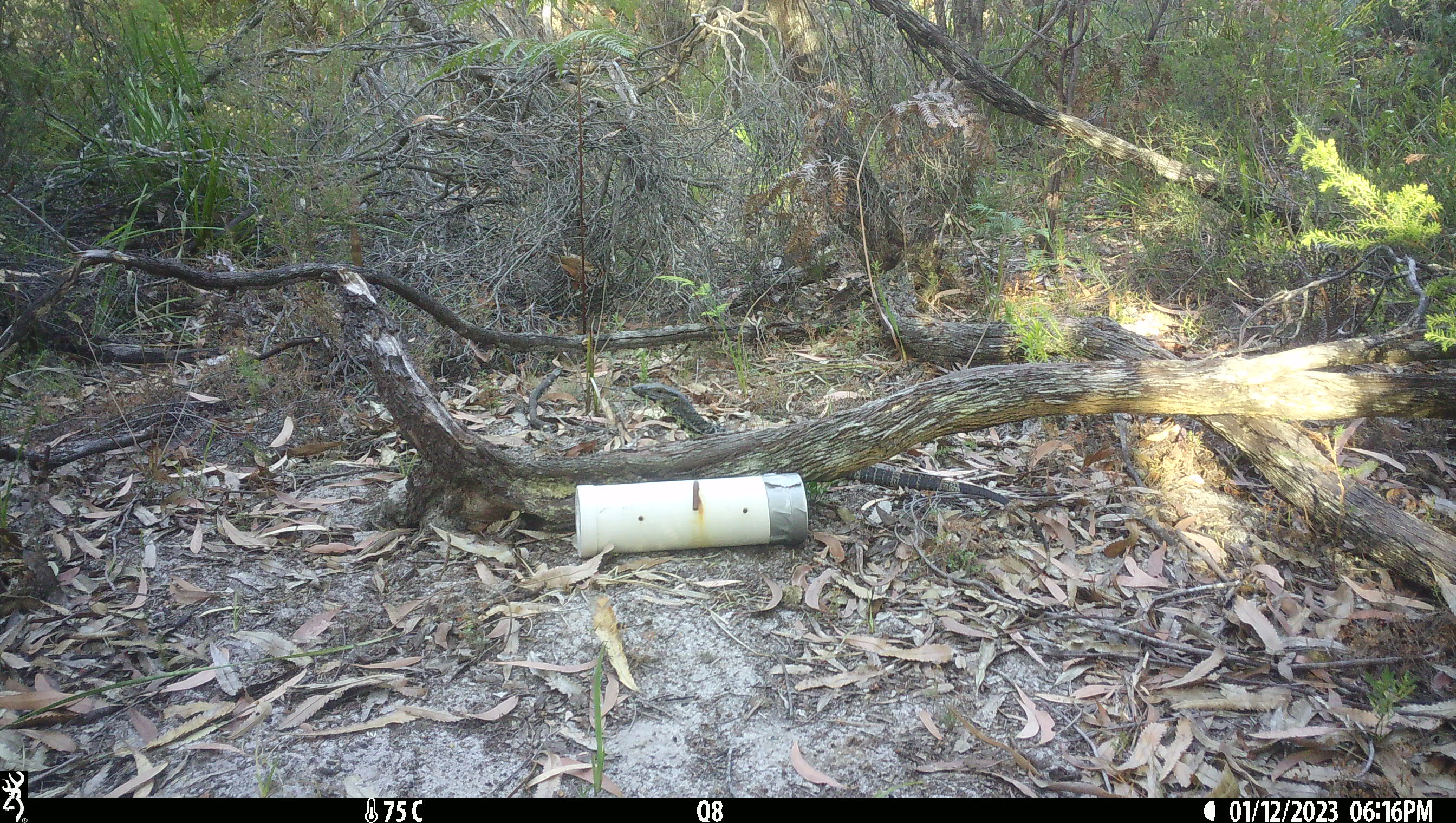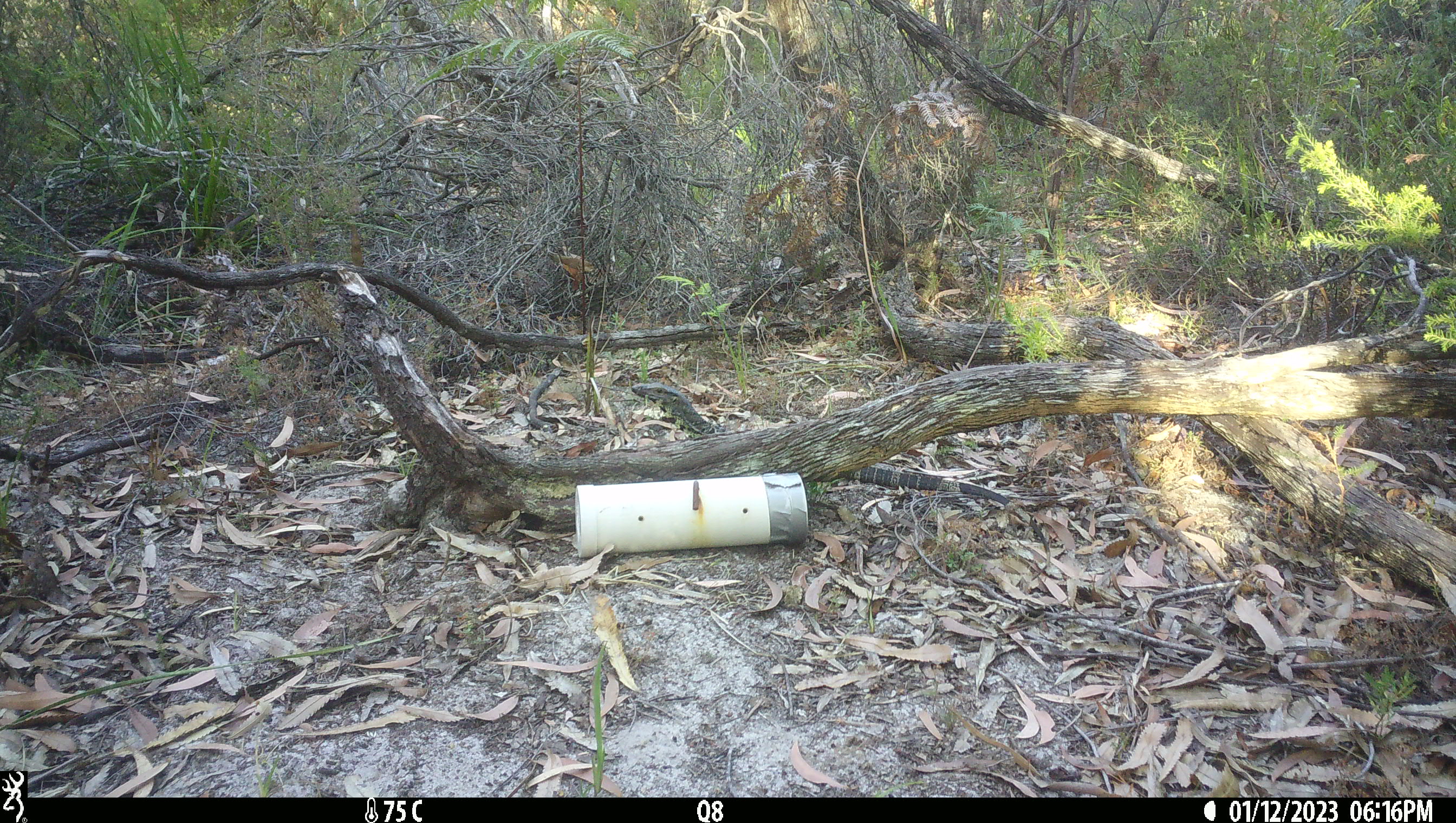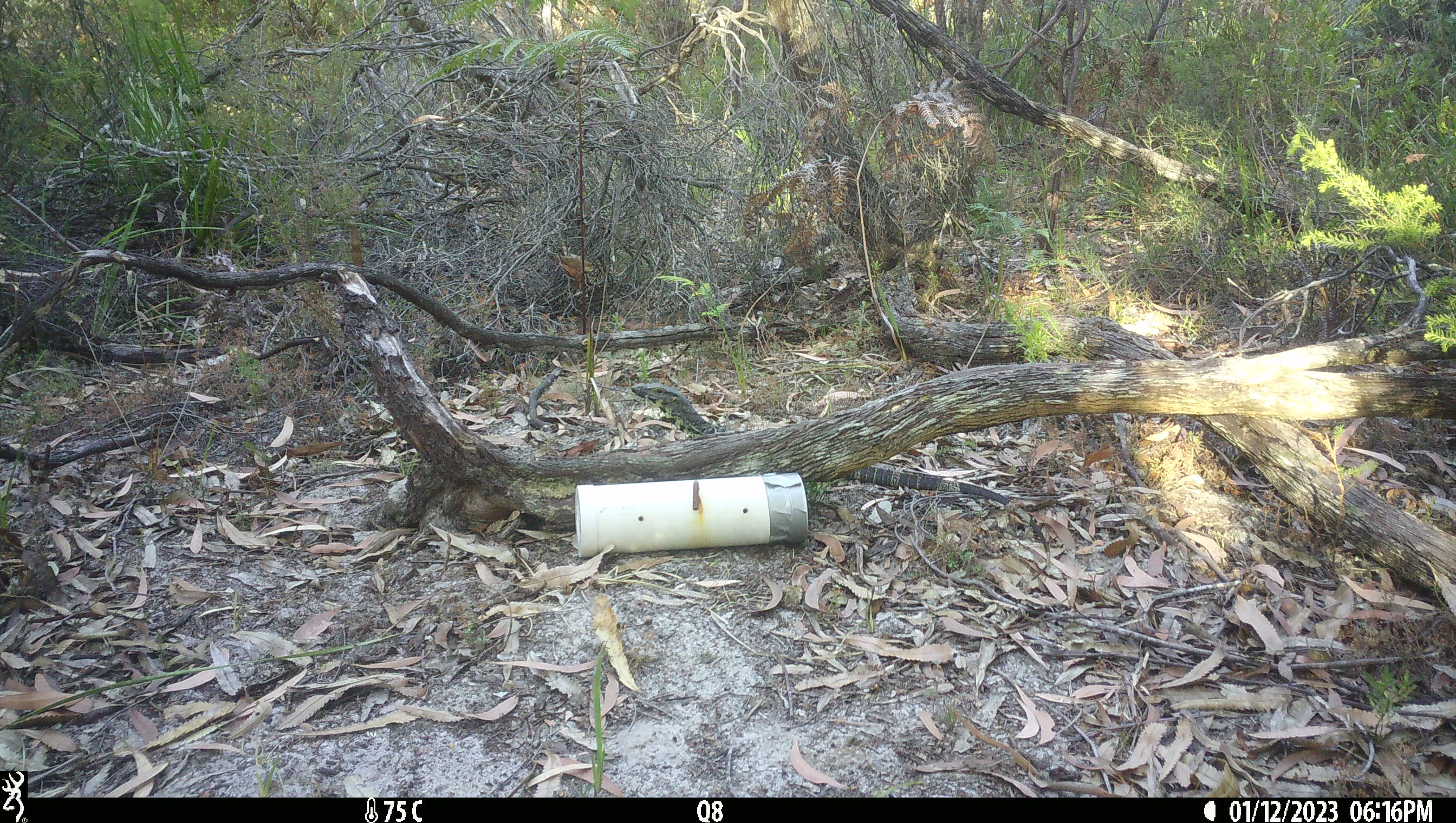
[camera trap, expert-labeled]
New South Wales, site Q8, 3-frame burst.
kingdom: Animalia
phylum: Chordata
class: Reptilia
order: Squamata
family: Varanidae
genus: Varanus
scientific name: Varanus varius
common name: lace monitor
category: goanna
Goanna (lace monitor) (Varanus varius).